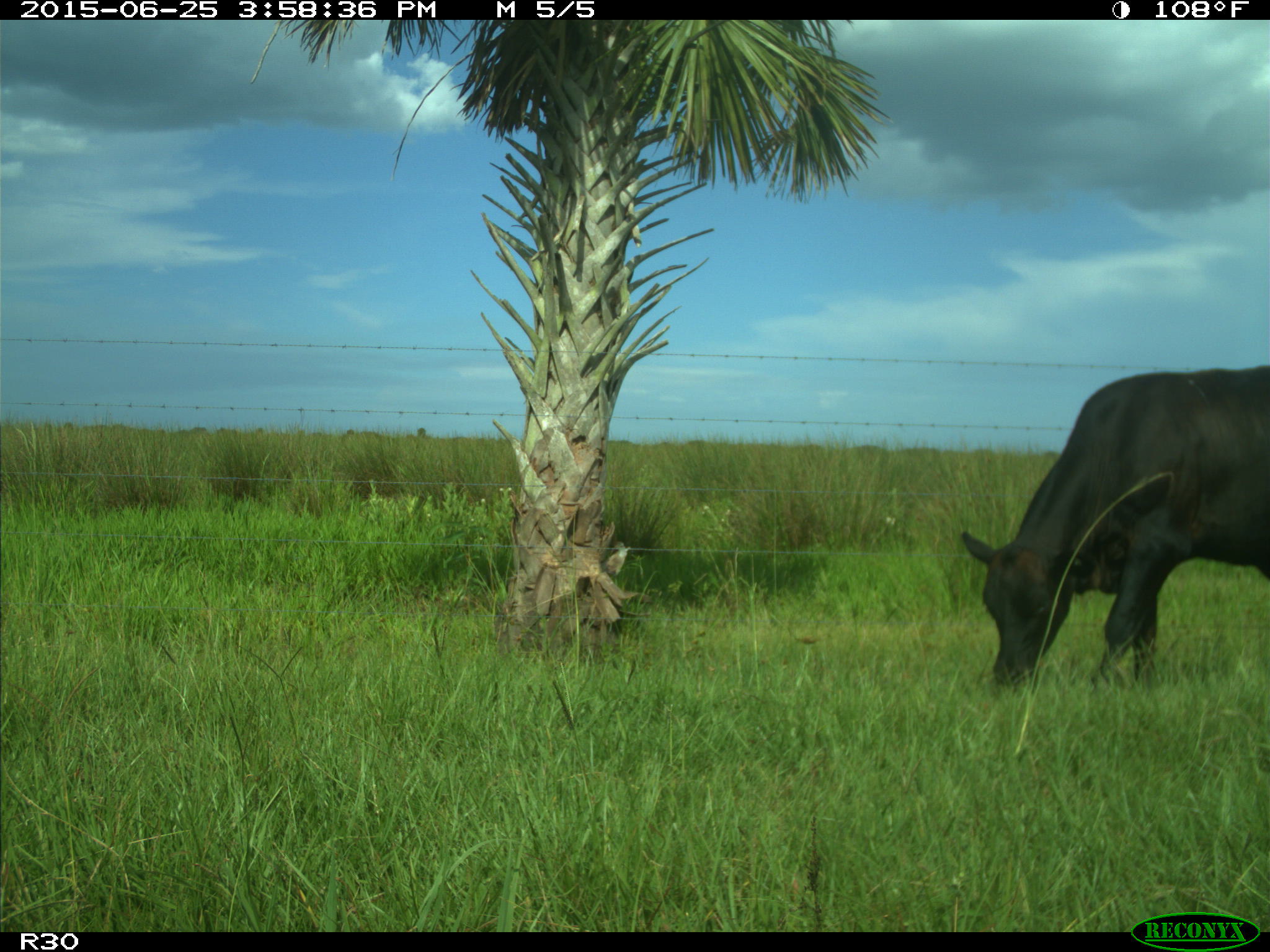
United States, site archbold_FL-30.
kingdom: Animalia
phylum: Chordata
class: Mammalia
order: Artiodactyla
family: Bovidae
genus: Bos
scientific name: Bos taurus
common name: domestic cow